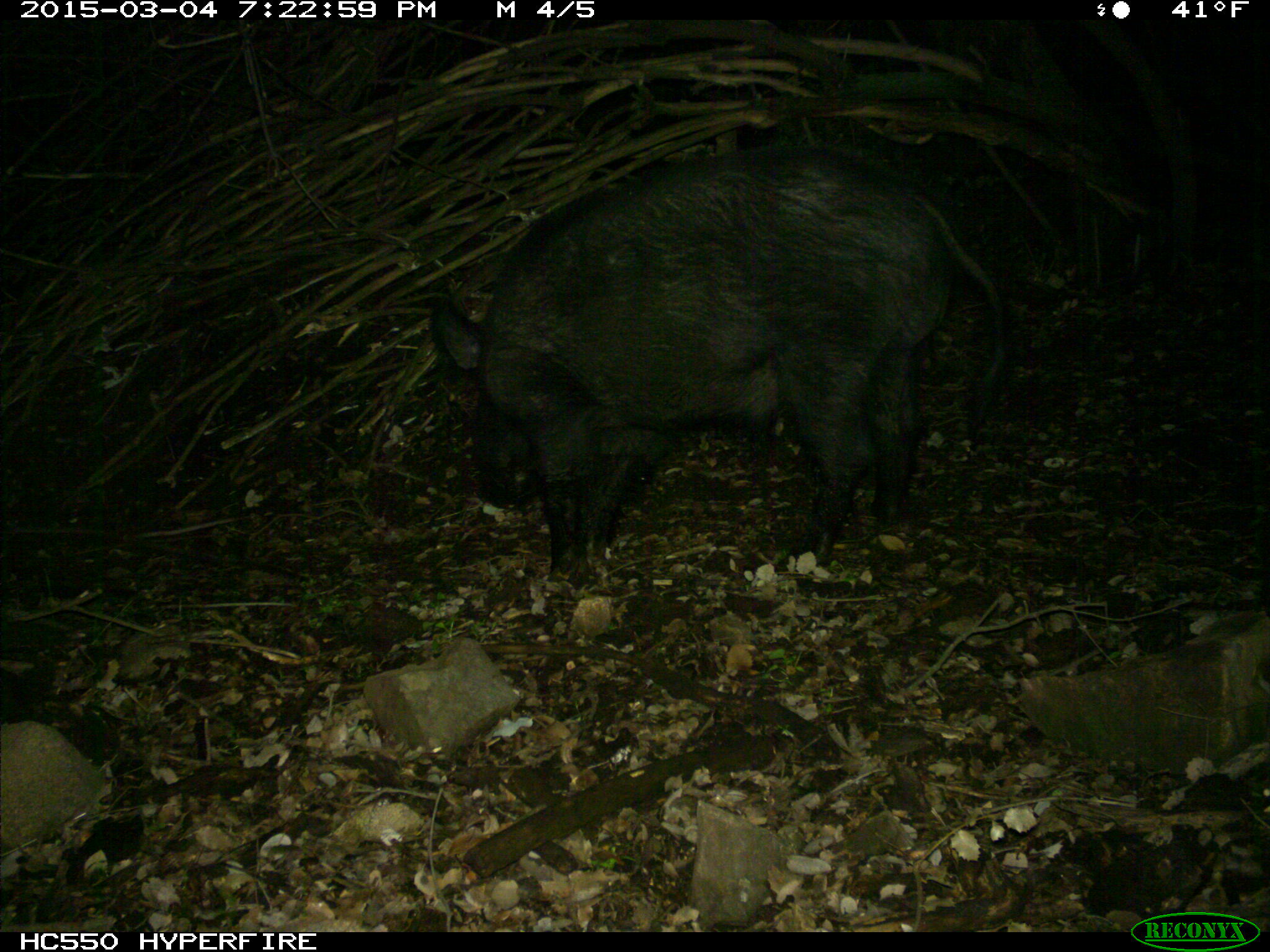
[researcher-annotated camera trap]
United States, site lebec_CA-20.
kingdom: Animalia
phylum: Chordata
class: Mammalia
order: Artiodactyla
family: Suidae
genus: Sus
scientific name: Sus scrofa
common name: wild boar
Sus scrofa (wild boar).